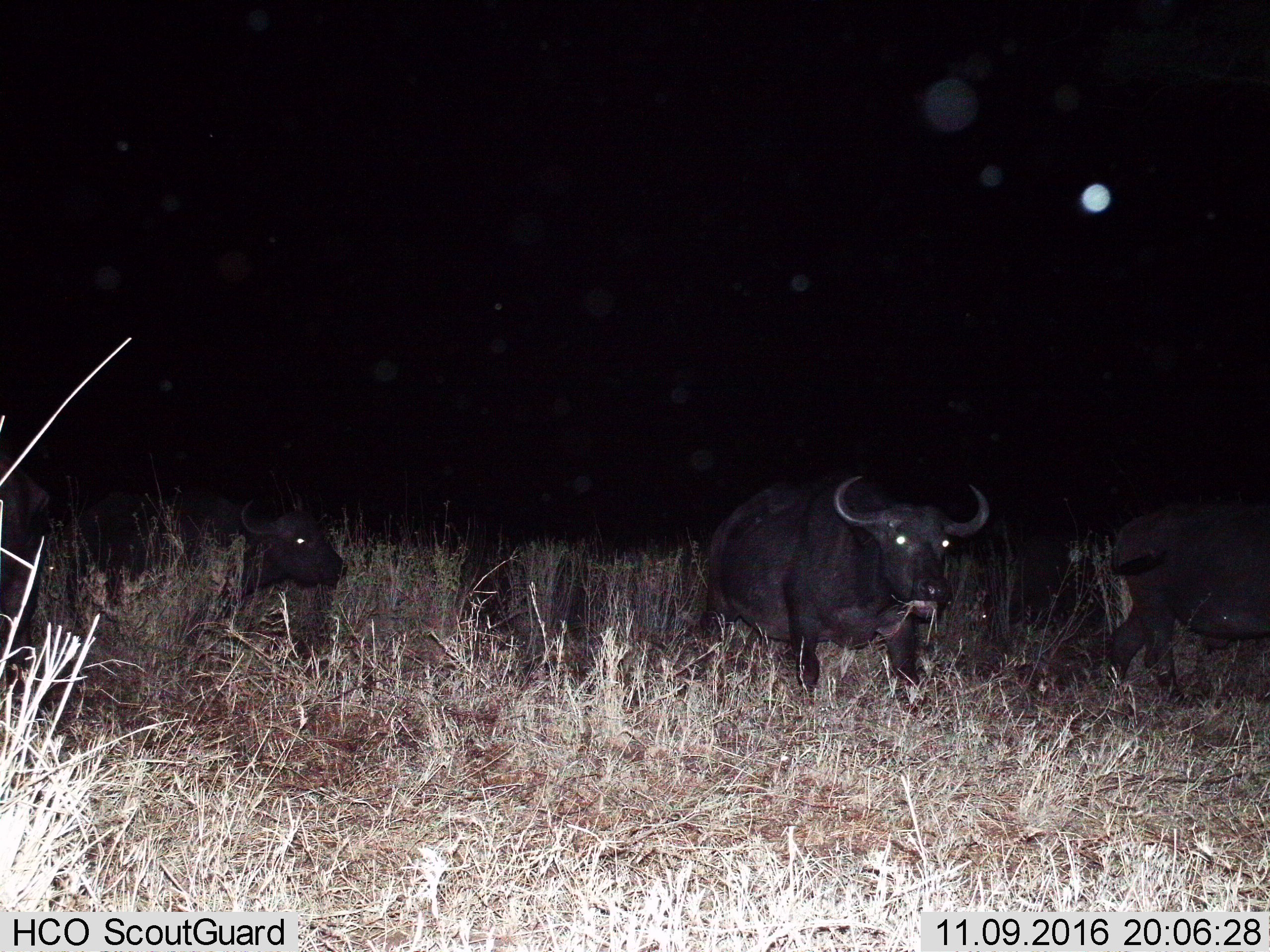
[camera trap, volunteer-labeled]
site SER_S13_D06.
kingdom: Animalia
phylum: Chordata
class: Mammalia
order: Artiodactyla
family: Bovidae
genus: Syncerus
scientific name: Syncerus caffer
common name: african buffalo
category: buffalo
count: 4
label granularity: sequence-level